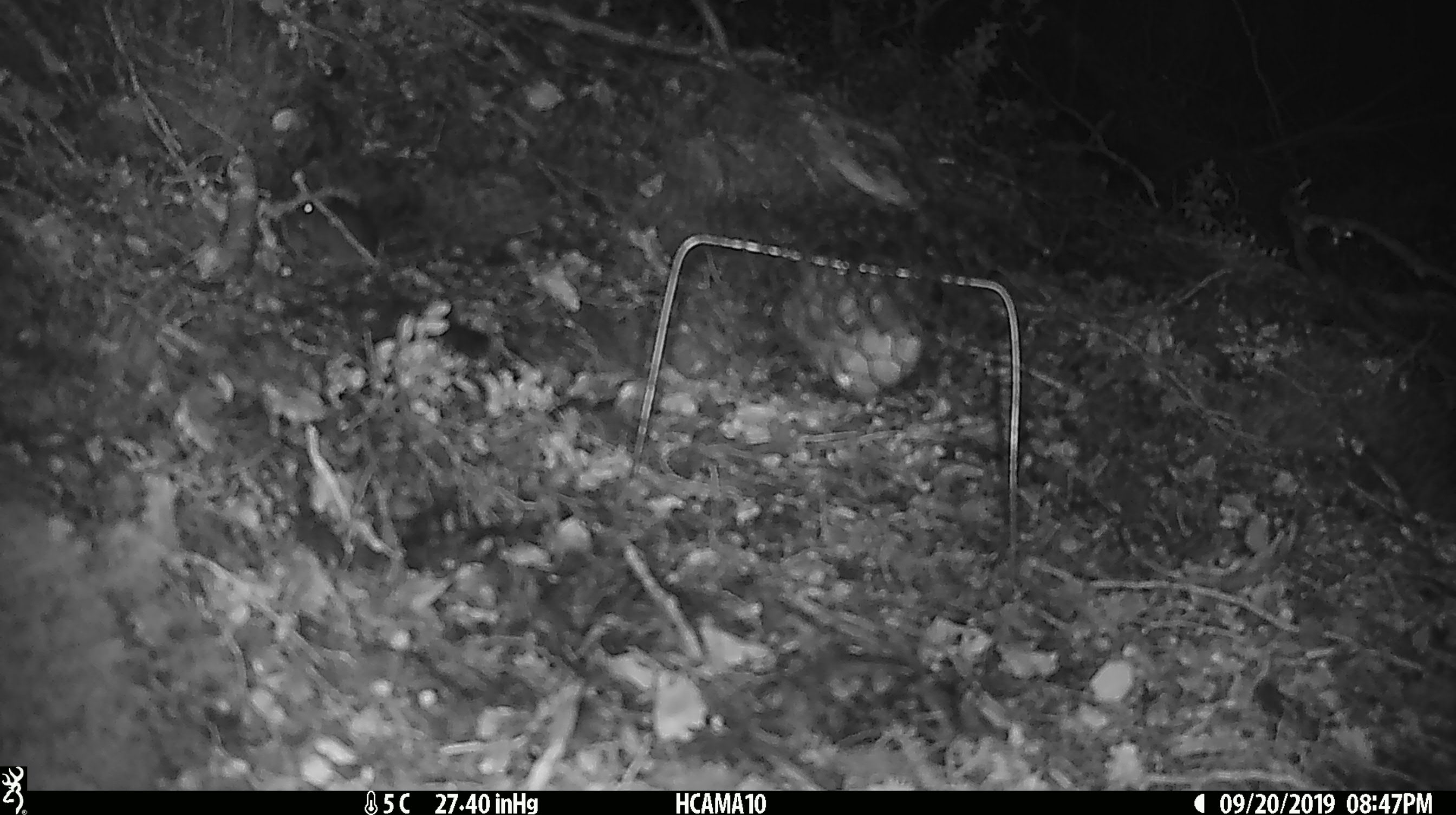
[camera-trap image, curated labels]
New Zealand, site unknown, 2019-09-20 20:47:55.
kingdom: Animalia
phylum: Chordata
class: Mammalia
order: Rodentia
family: Muridae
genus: Mus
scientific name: Mus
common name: mouse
Mouse (Mus).